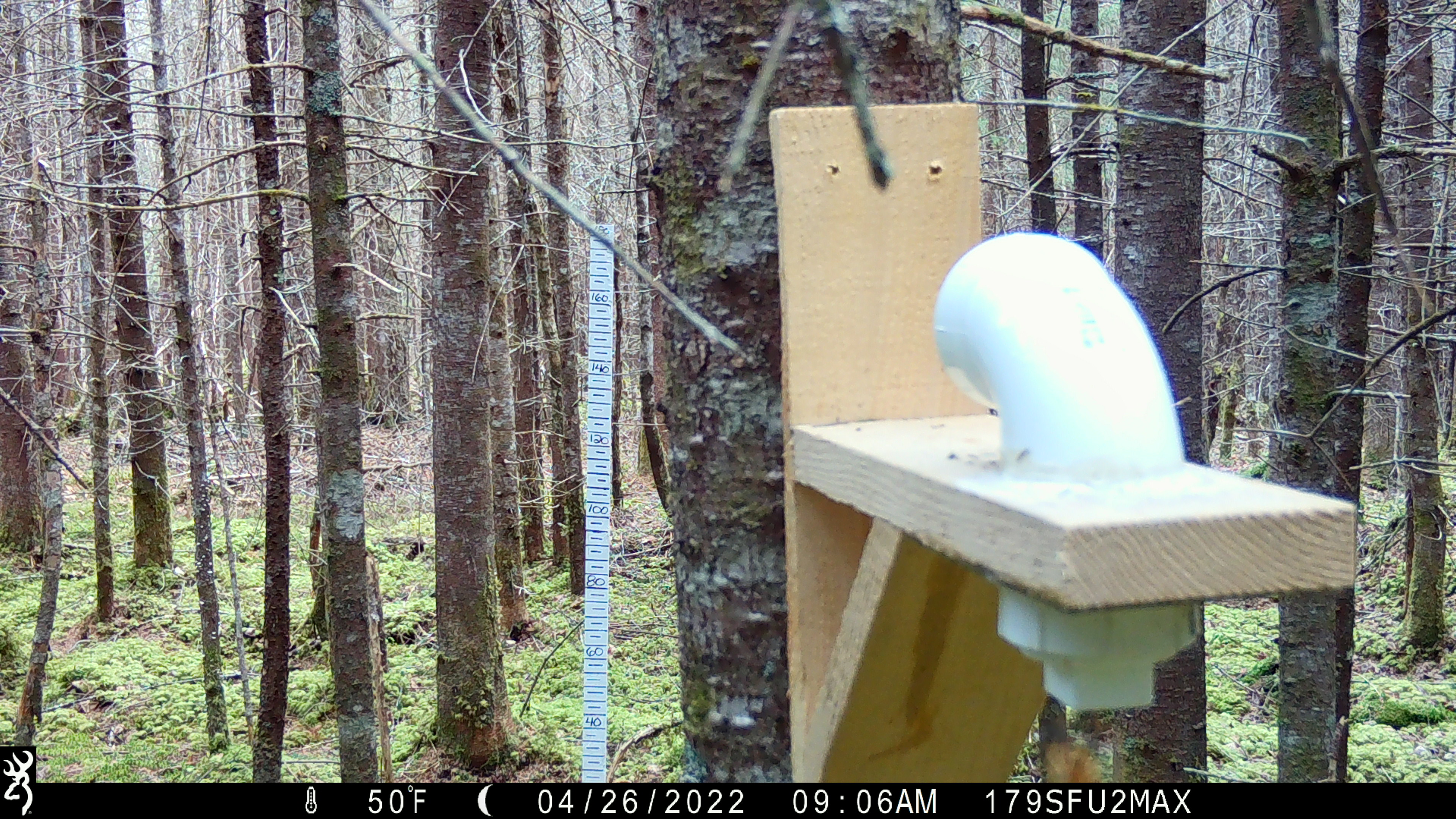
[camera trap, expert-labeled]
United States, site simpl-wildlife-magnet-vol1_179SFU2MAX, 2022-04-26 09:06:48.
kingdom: Animalia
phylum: Chordata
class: Mammalia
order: Rodentia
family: Sciuridae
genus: Tamiasciurus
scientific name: Tamiasciurus hudsonicus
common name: red squirrel